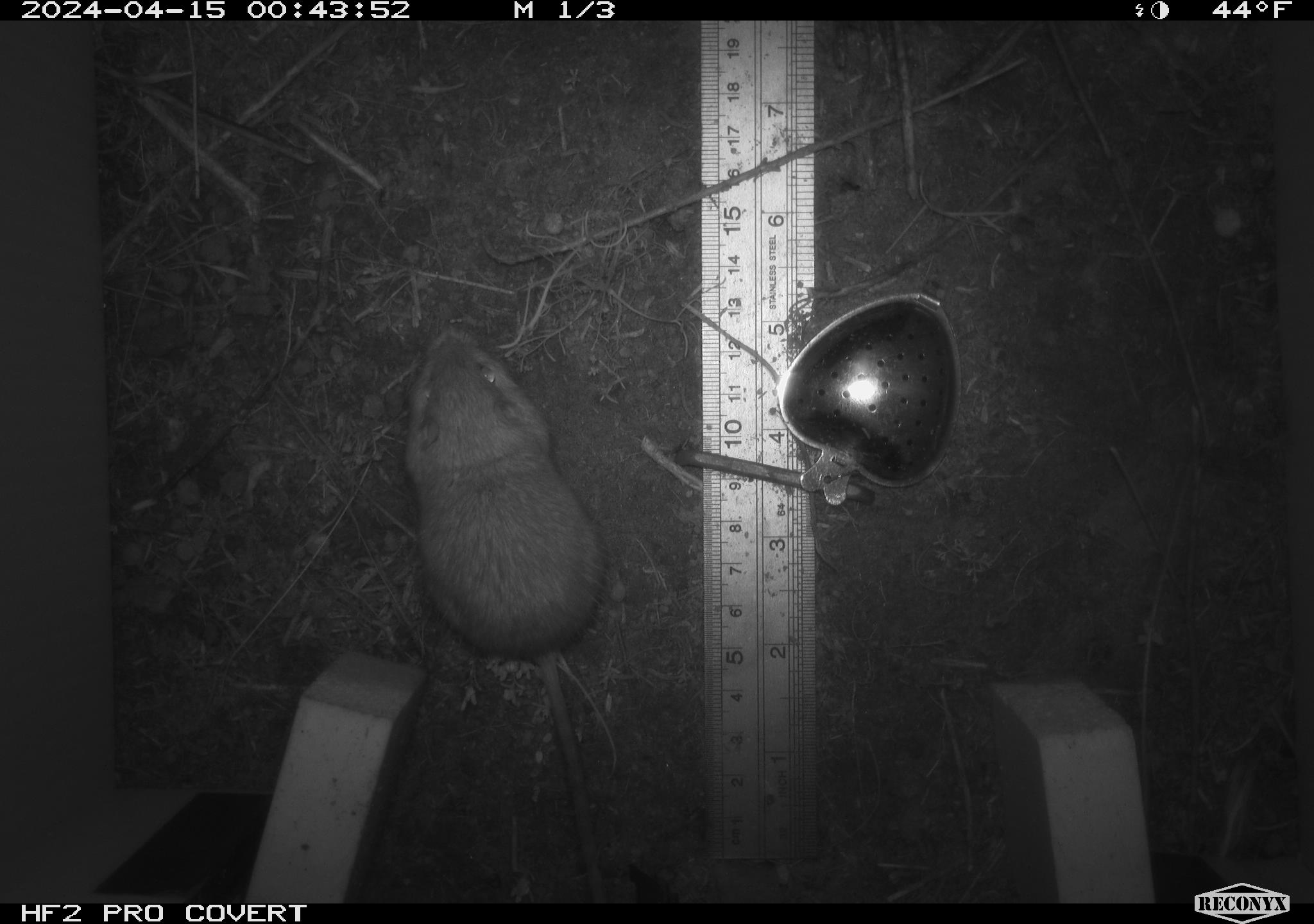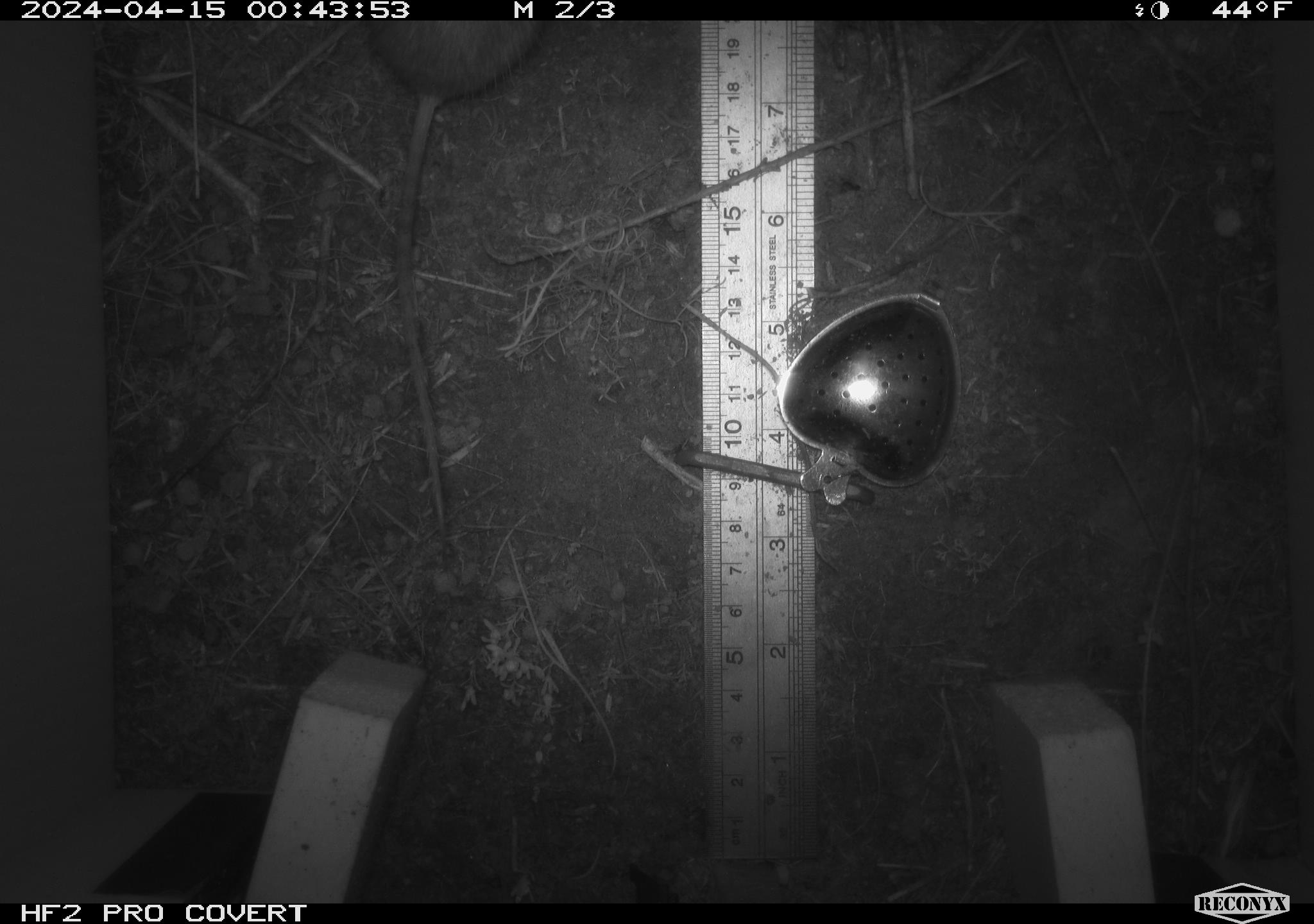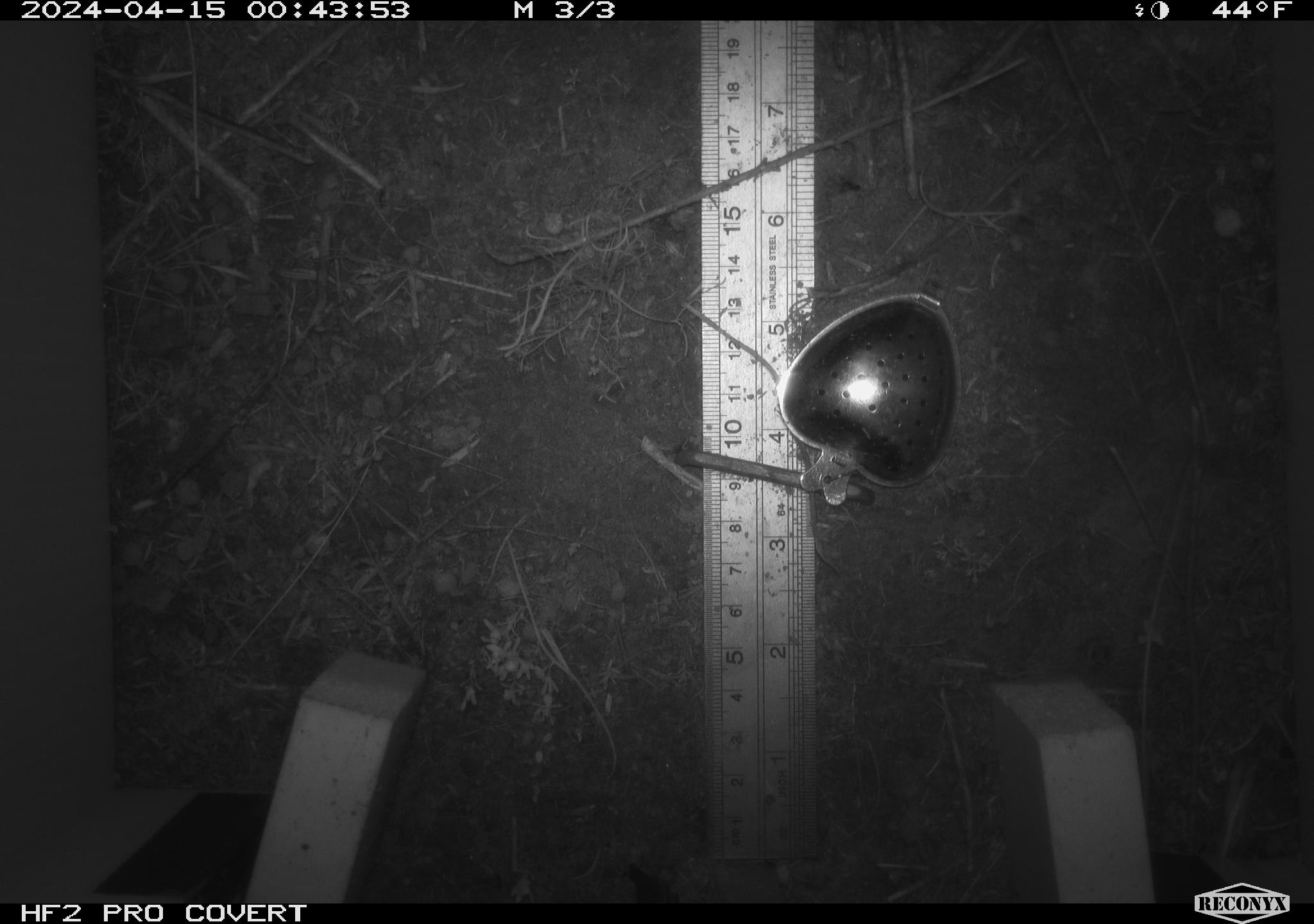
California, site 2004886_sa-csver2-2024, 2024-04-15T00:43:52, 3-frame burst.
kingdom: Animalia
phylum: Chordata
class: Mammalia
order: Rodentia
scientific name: Rodentia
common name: rodent